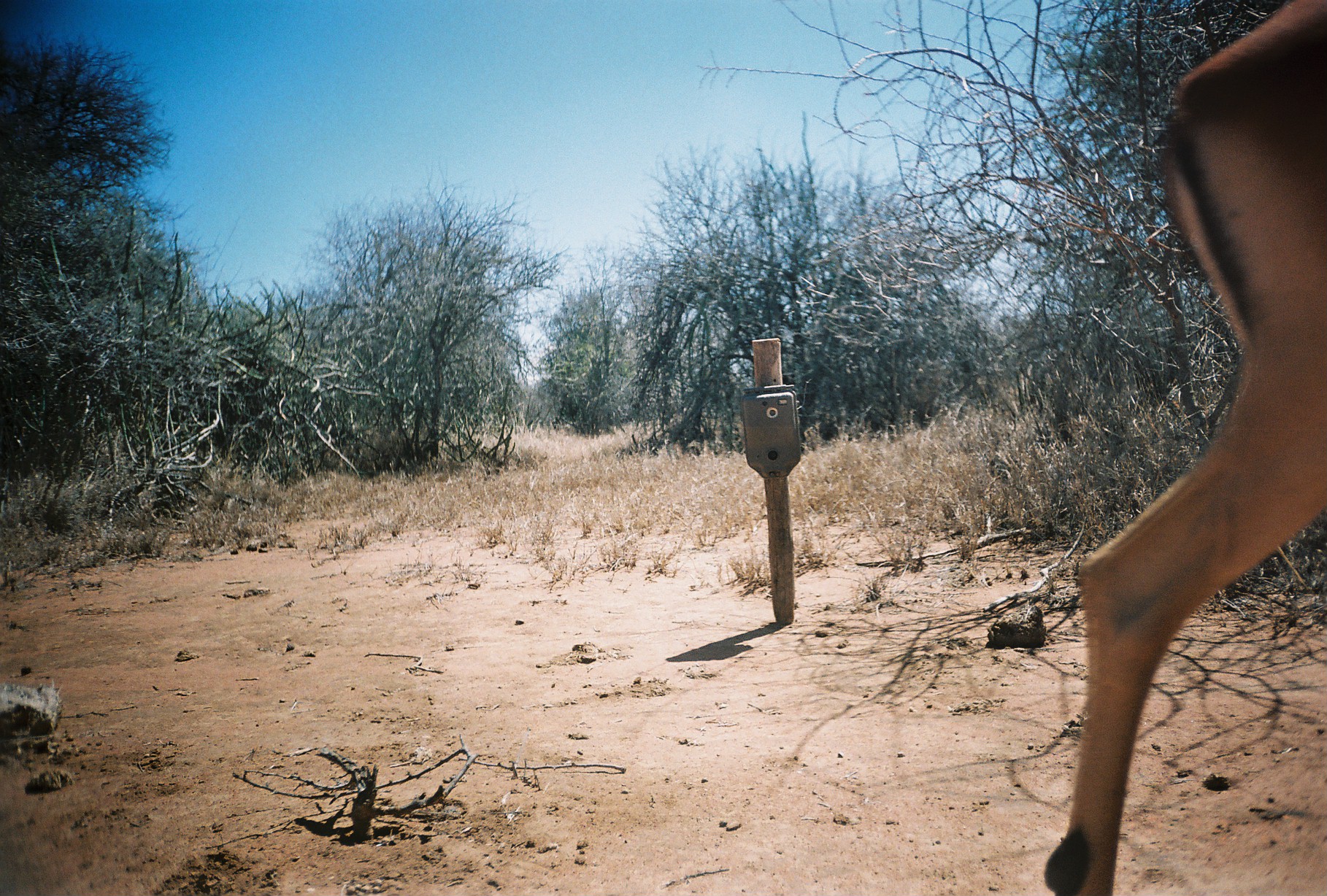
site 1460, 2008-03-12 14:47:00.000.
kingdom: Animalia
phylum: Chordata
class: Mammalia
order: Artiodactyla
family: Bovidae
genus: Aepyceros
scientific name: Aepyceros melampus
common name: impala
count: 1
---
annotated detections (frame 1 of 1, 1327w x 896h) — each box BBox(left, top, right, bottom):
aepyceros melampus: BBox(1041, 0, 1327, 896)